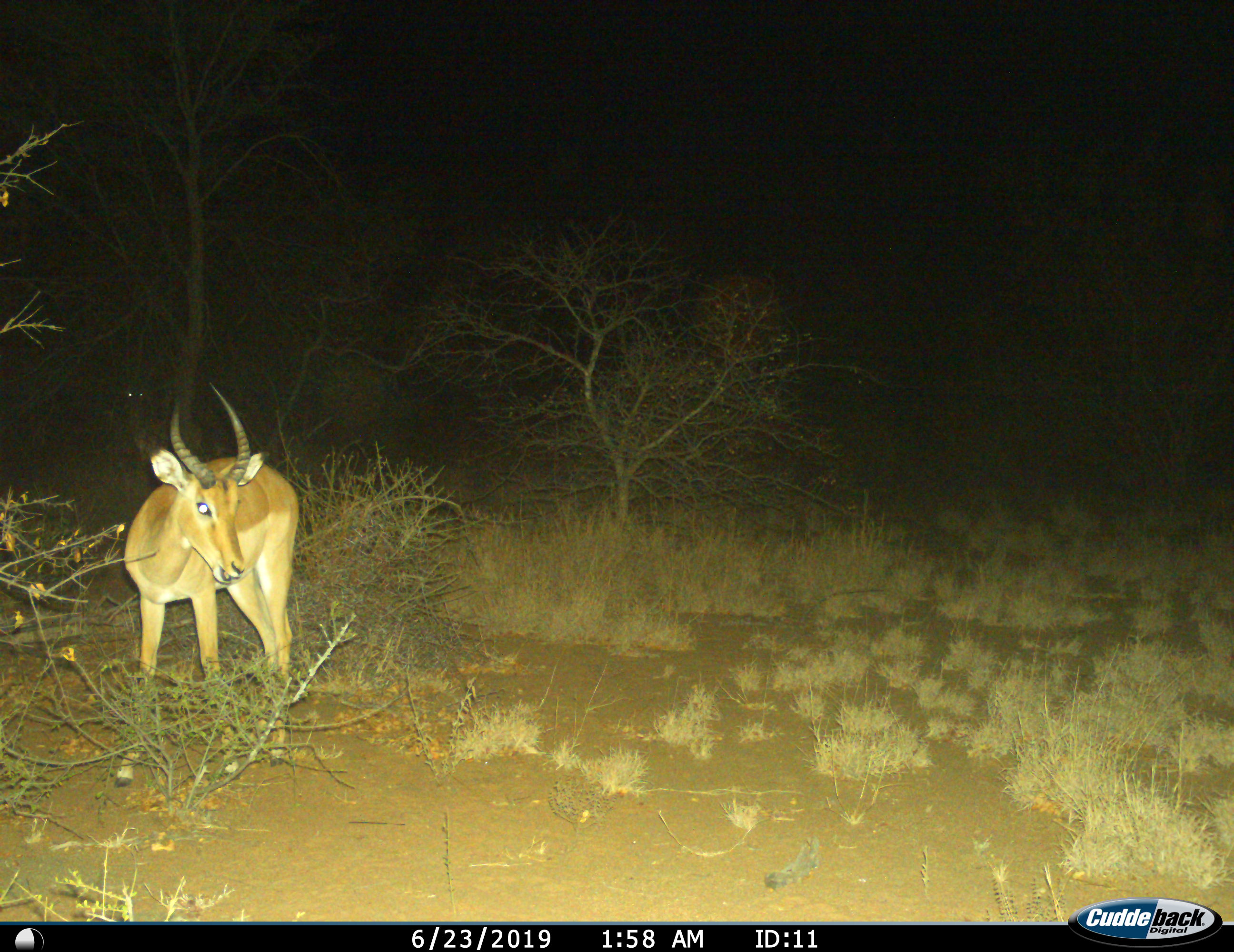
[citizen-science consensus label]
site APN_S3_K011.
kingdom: Animalia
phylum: Chordata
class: Mammalia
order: Artiodactyla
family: Bovidae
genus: Aepyceros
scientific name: Aepyceros melampus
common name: impala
Impala (Aepyceros melampus), count 1. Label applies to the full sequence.